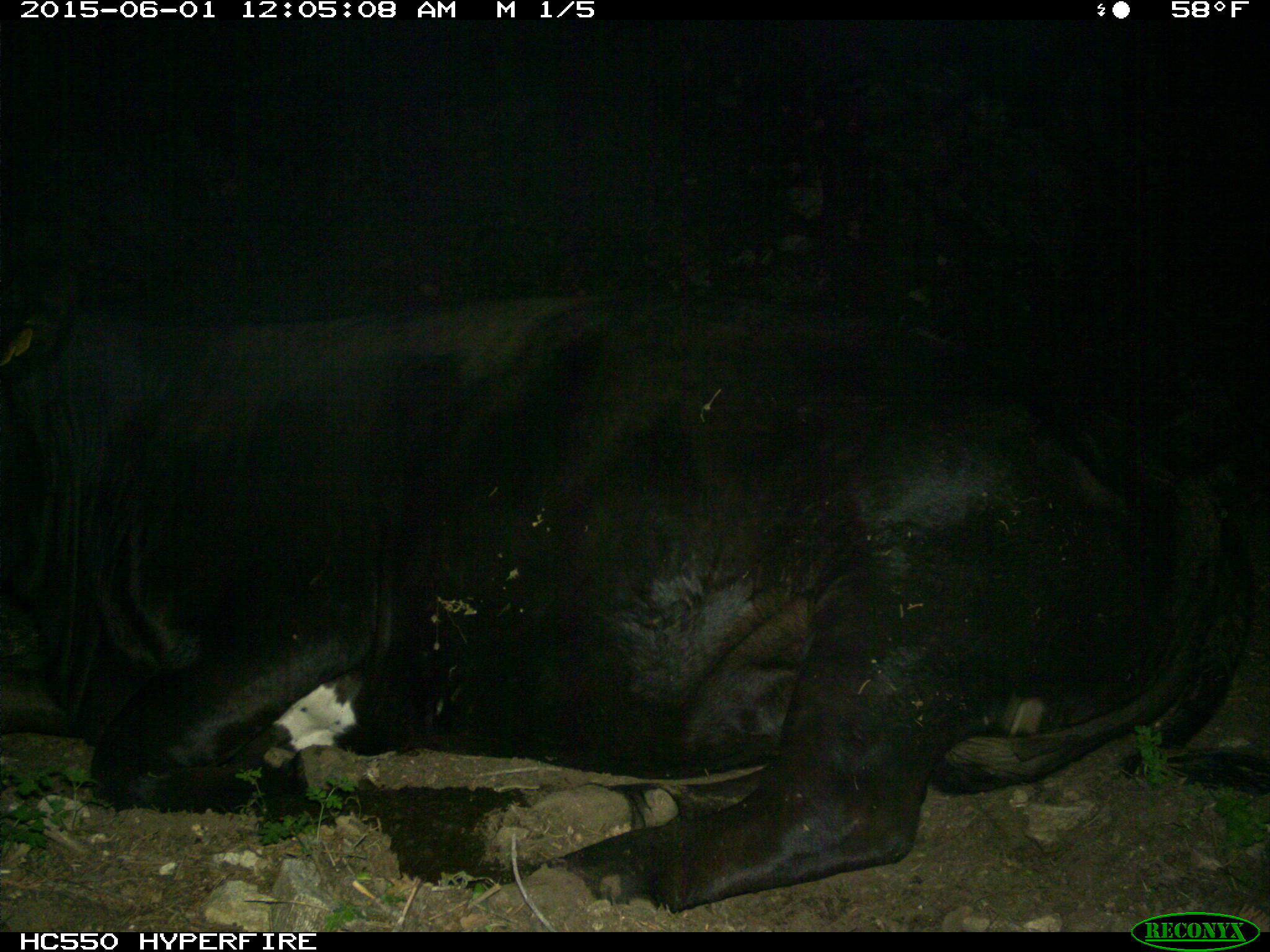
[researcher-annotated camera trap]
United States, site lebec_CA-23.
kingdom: Animalia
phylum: Chordata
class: Mammalia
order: Artiodactyla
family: Bovidae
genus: Bos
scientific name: Bos taurus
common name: domestic cow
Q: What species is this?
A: Bos taurus (domestic cow).